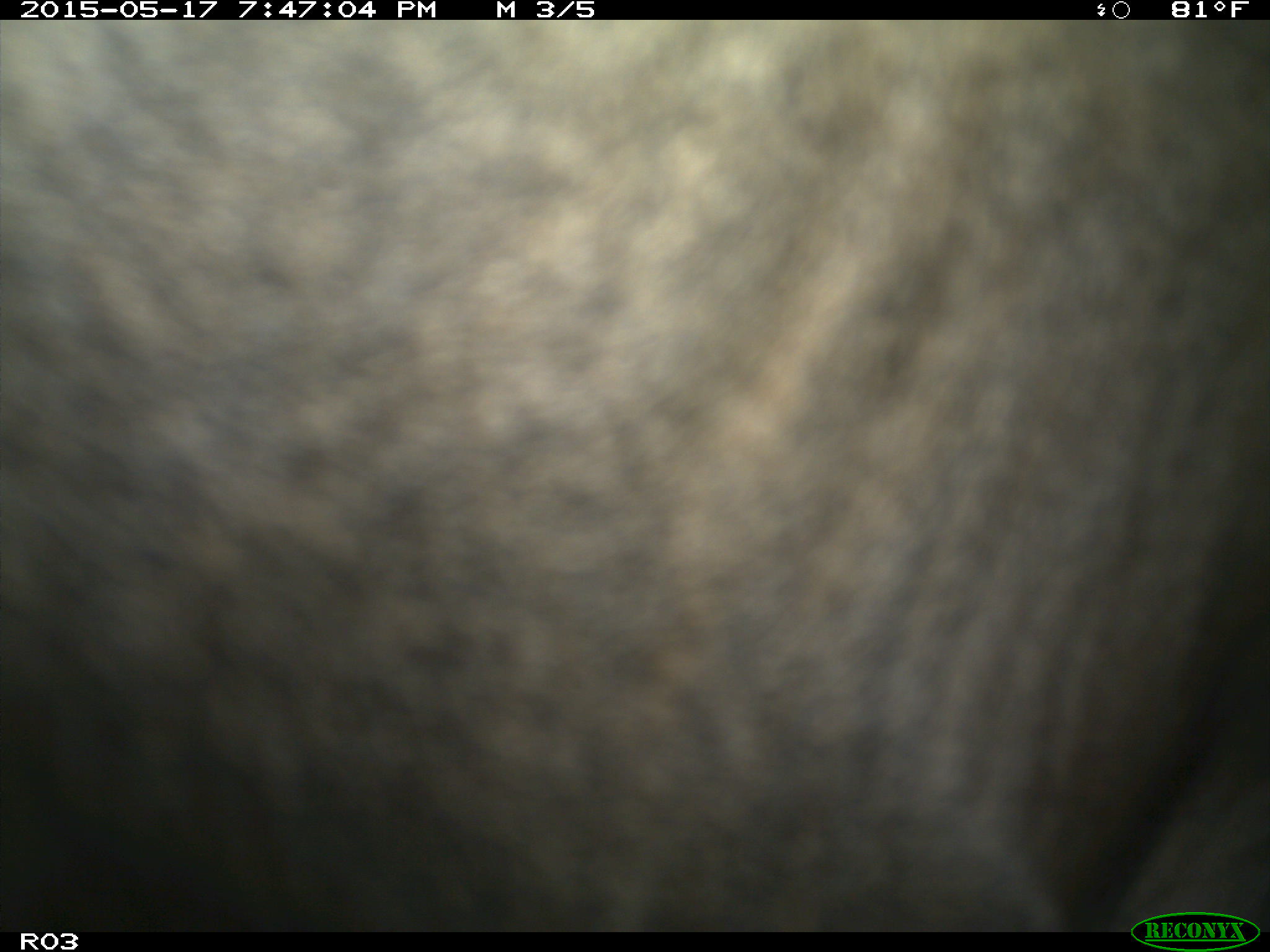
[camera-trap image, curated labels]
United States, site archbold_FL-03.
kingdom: Animalia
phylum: Chordata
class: Mammalia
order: Artiodactyla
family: Bovidae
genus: Bos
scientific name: Bos taurus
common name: domestic cow